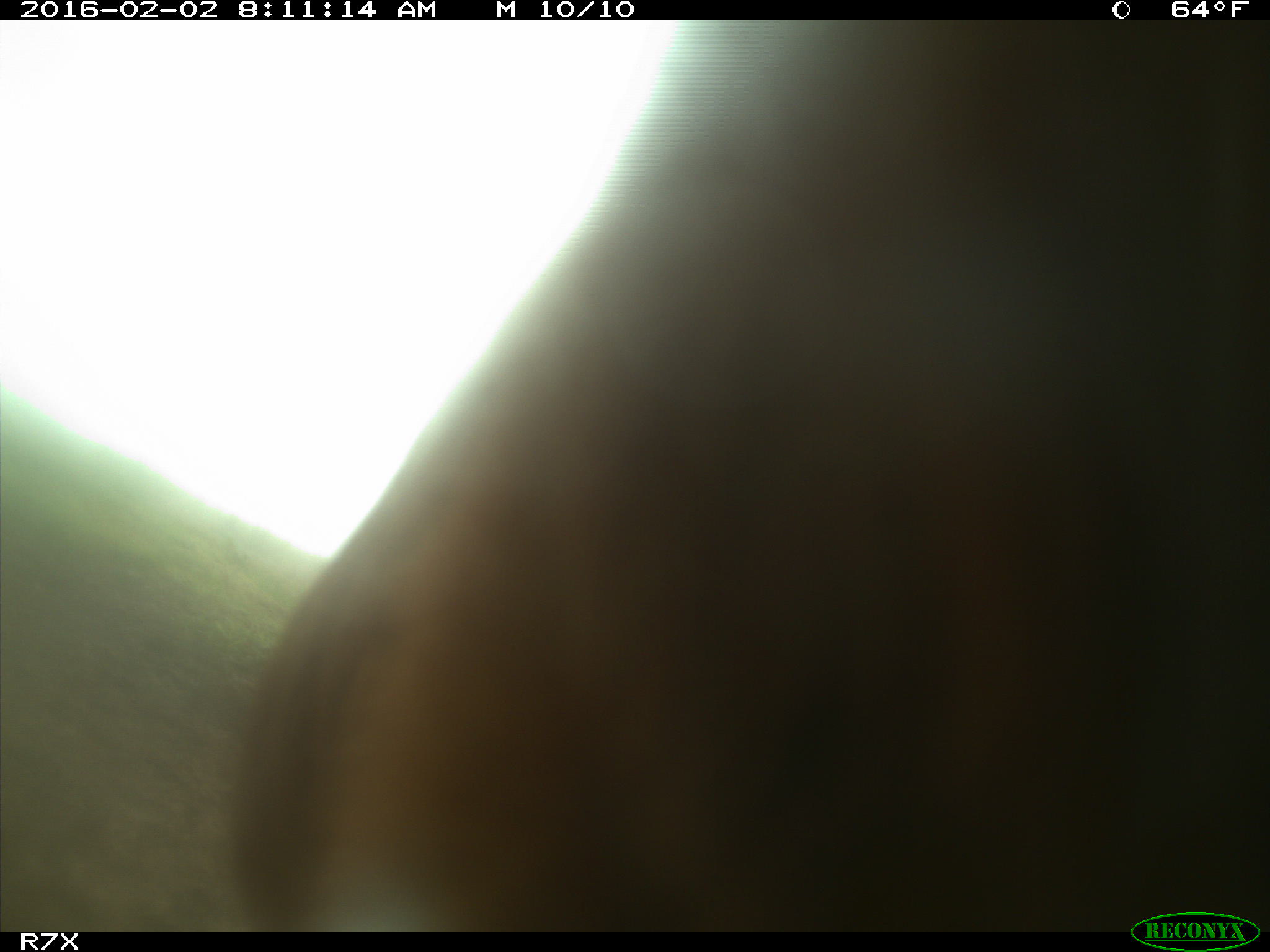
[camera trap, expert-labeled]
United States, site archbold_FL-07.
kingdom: Animalia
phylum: Chordata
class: Mammalia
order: Artiodactyla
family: Bovidae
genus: Bos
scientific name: Bos taurus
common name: domestic cow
Bos taurus (domestic cow).